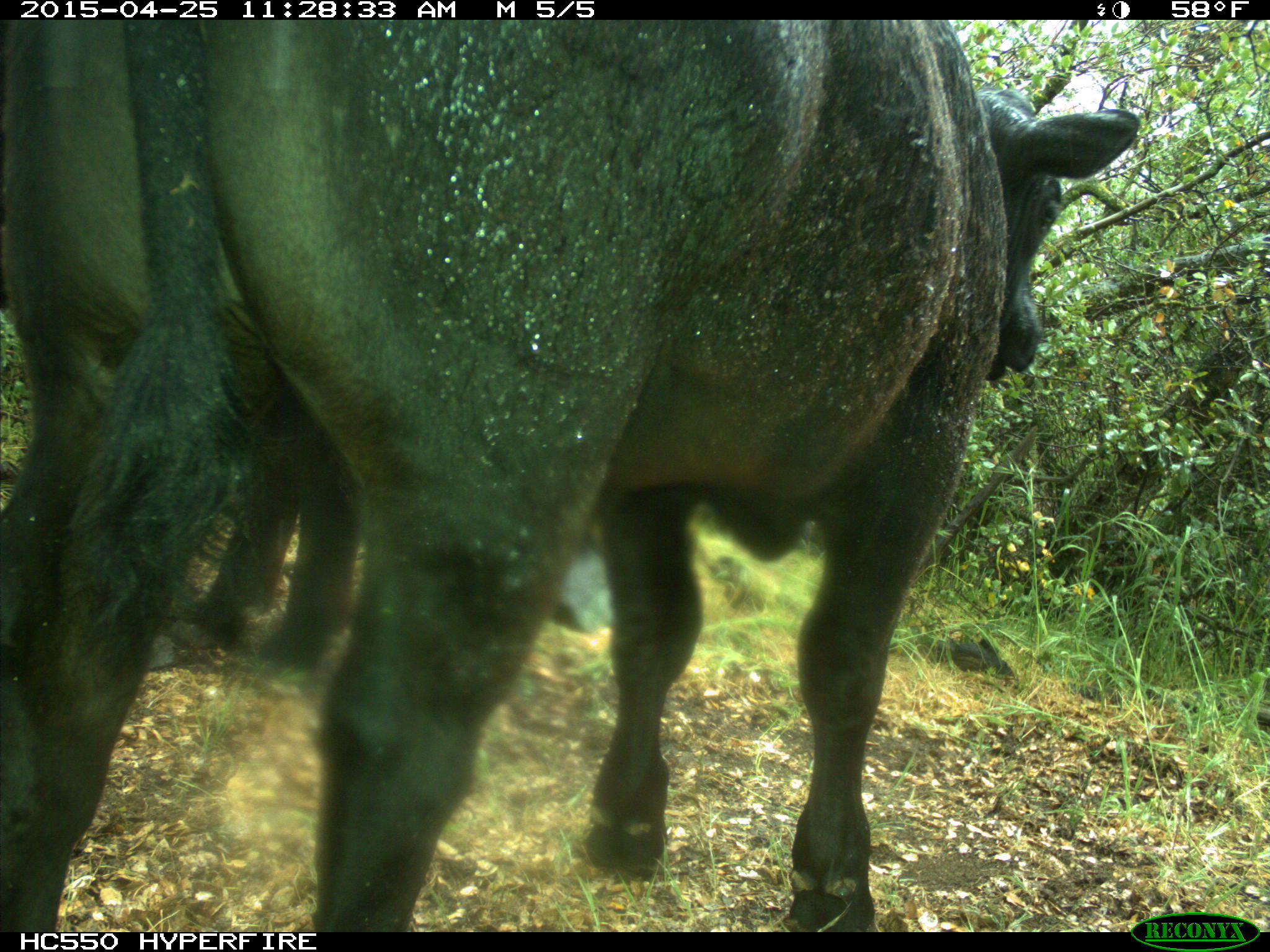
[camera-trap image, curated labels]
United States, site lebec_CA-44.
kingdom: Animalia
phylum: Chordata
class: Mammalia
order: Artiodactyla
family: Suidae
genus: Sus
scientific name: Sus scrofa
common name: wild boar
Sus scrofa (wild boar).